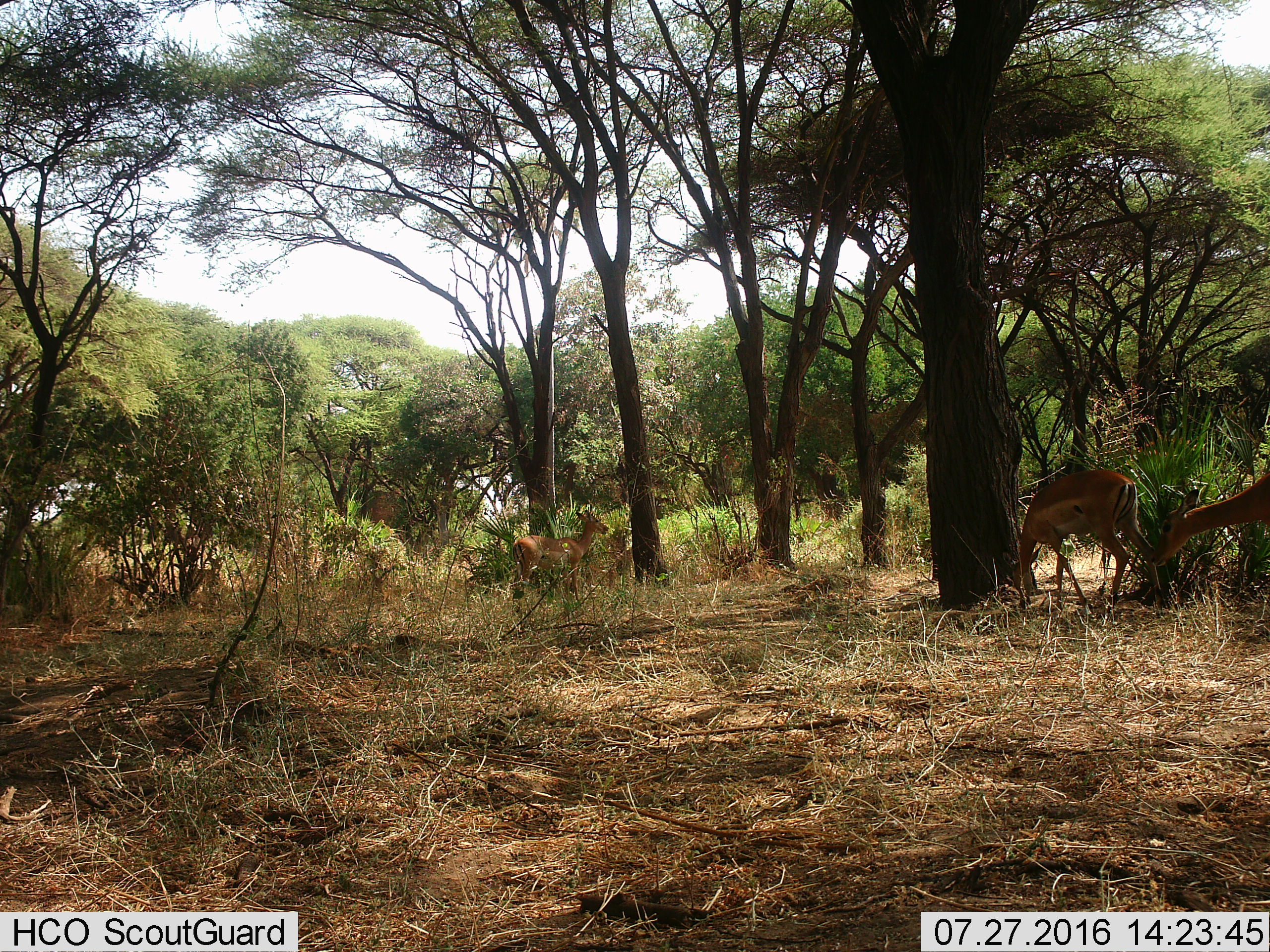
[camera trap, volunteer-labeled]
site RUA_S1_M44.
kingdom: Animalia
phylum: Chordata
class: Mammalia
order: Artiodactyla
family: Bovidae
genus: Aepyceros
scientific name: Aepyceros melampus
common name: impala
Impala (Aepyceros melampus), count 4. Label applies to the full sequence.